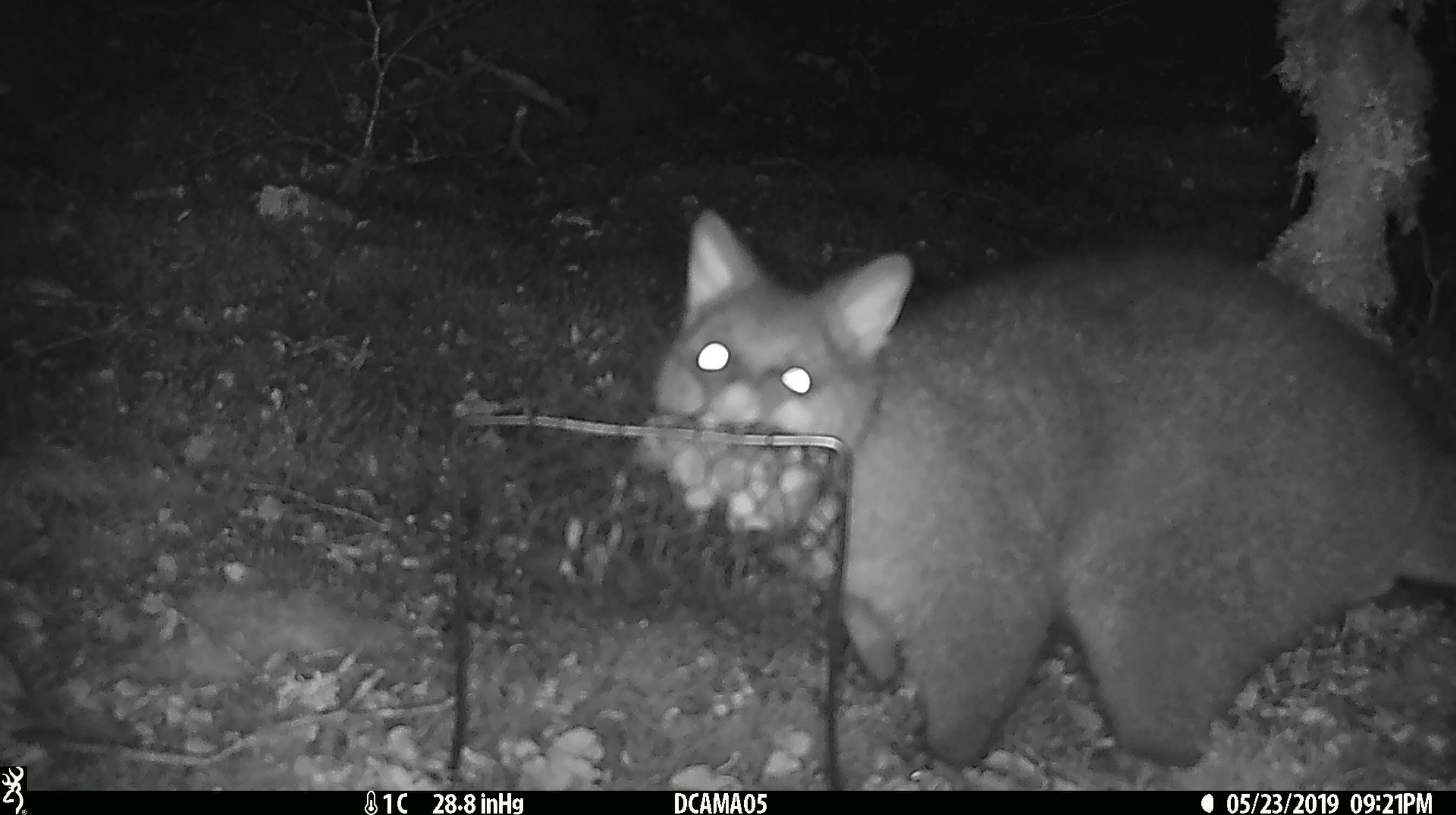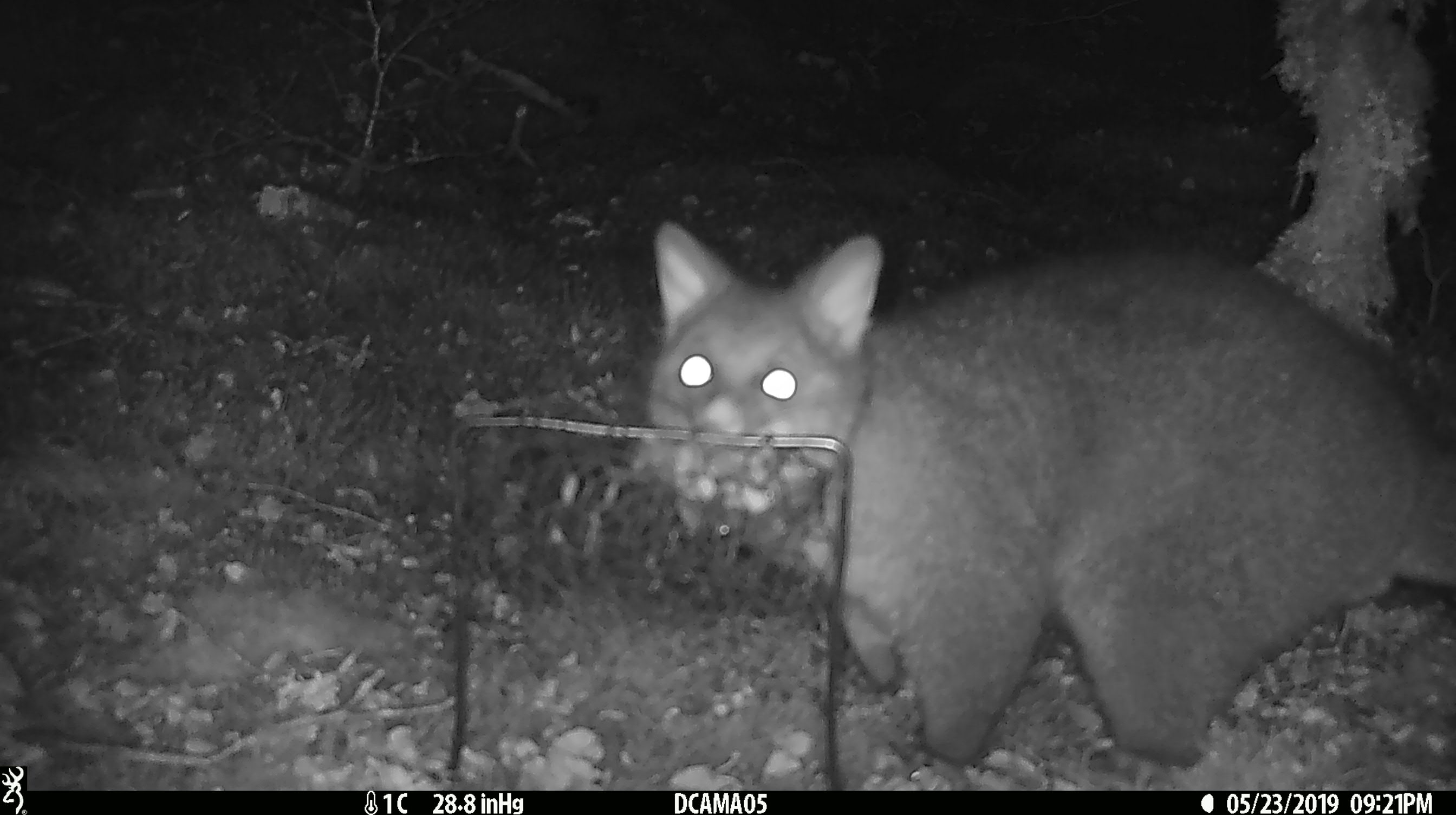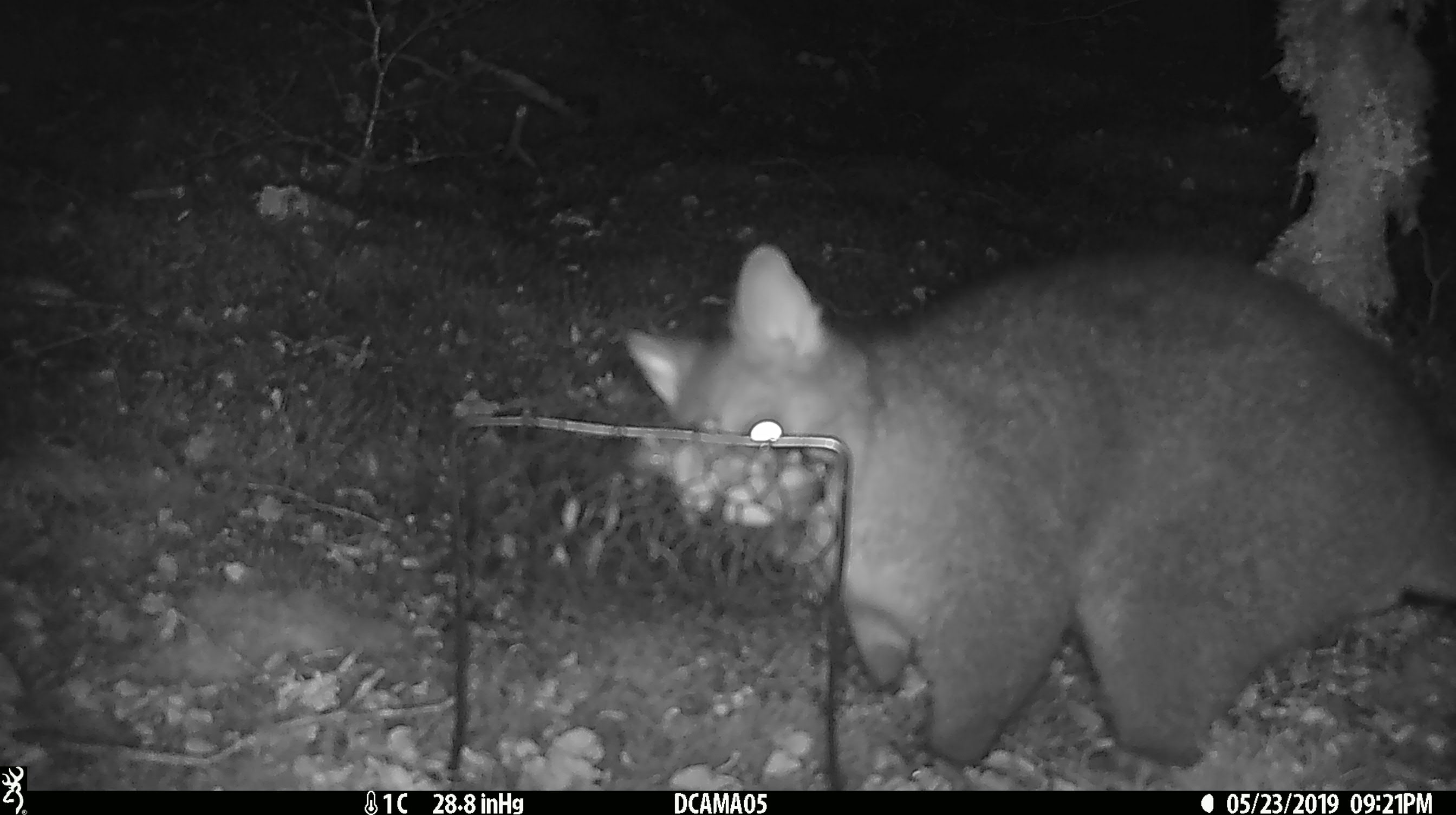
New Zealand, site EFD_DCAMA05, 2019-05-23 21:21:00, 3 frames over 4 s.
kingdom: Animalia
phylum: Chordata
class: Mammalia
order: Diprotodontia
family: Phalangeridae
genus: Trichosurus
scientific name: Trichosurus vulpecula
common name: common brushtail possum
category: possum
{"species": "possum (common brushtail possum) (Trichosurus vulpecula)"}